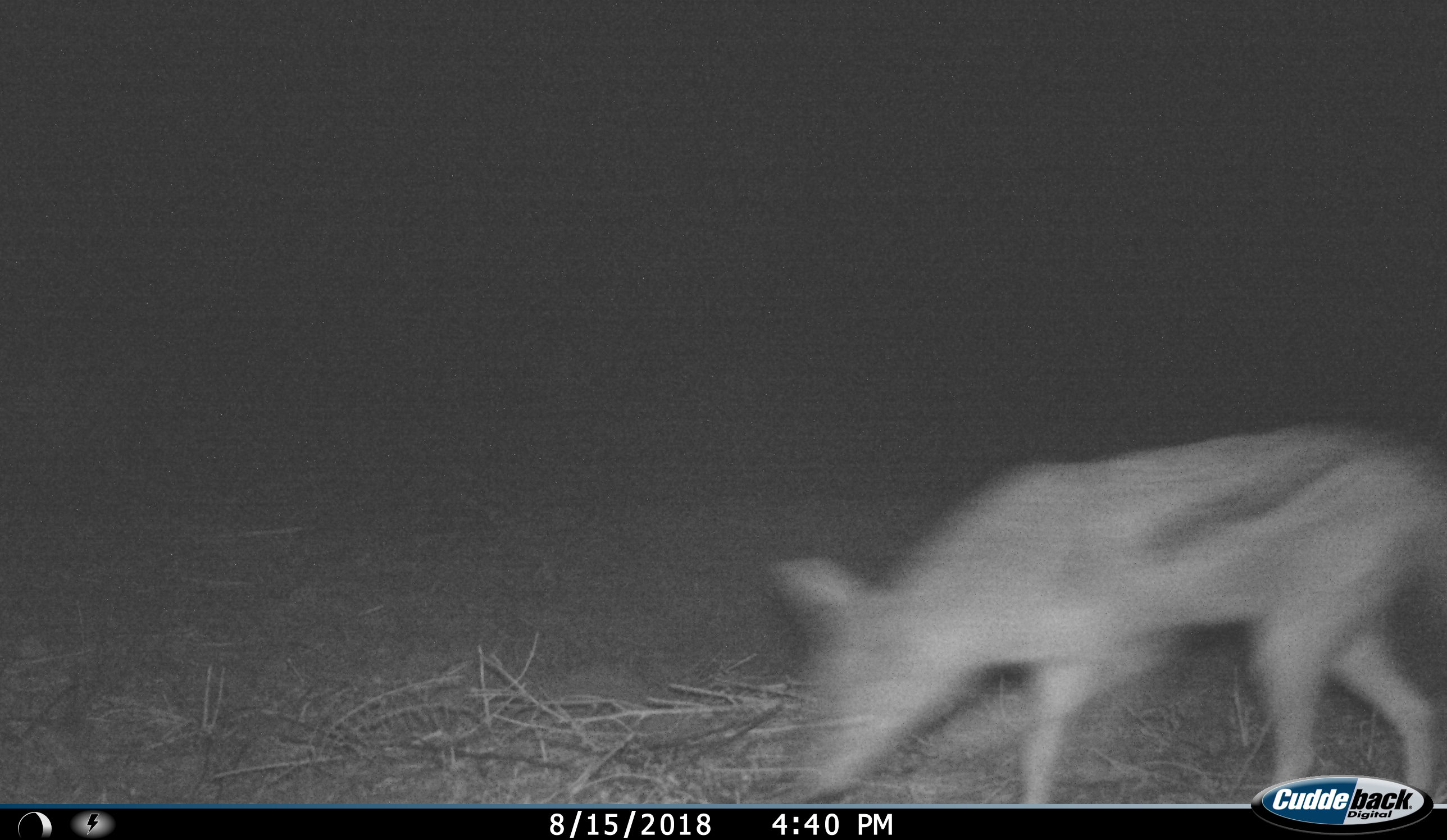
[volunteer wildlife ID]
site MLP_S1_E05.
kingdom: Animalia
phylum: Chordata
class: Mammalia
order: Carnivora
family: Canidae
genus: Lupulella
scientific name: Lupulella mesomelas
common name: black-backed jackal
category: jackalblackbacked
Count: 1.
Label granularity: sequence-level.